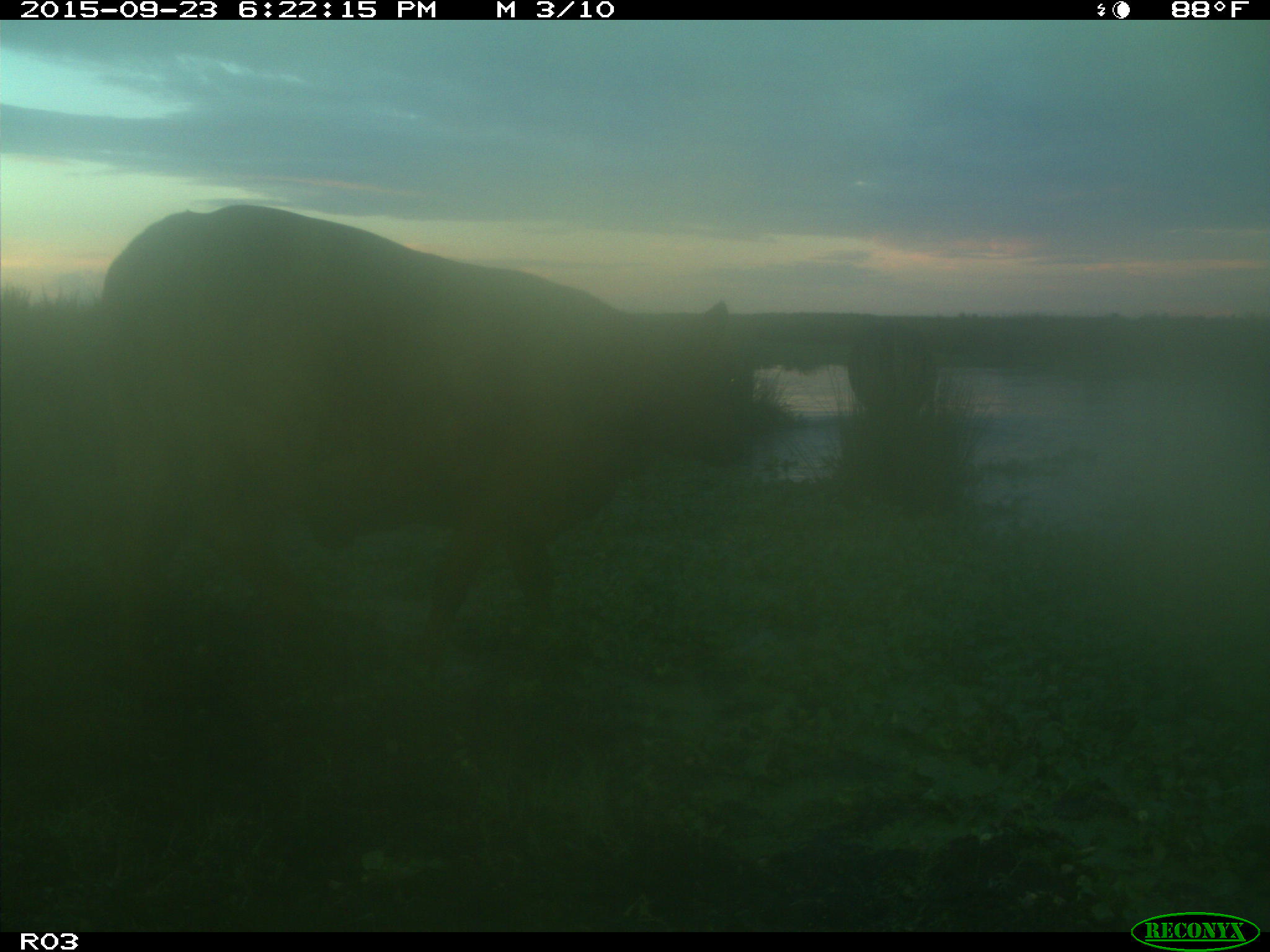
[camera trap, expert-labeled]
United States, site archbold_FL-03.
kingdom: Animalia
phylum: Chordata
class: Mammalia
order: Artiodactyla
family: Bovidae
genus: Bos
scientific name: Bos taurus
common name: domestic cow